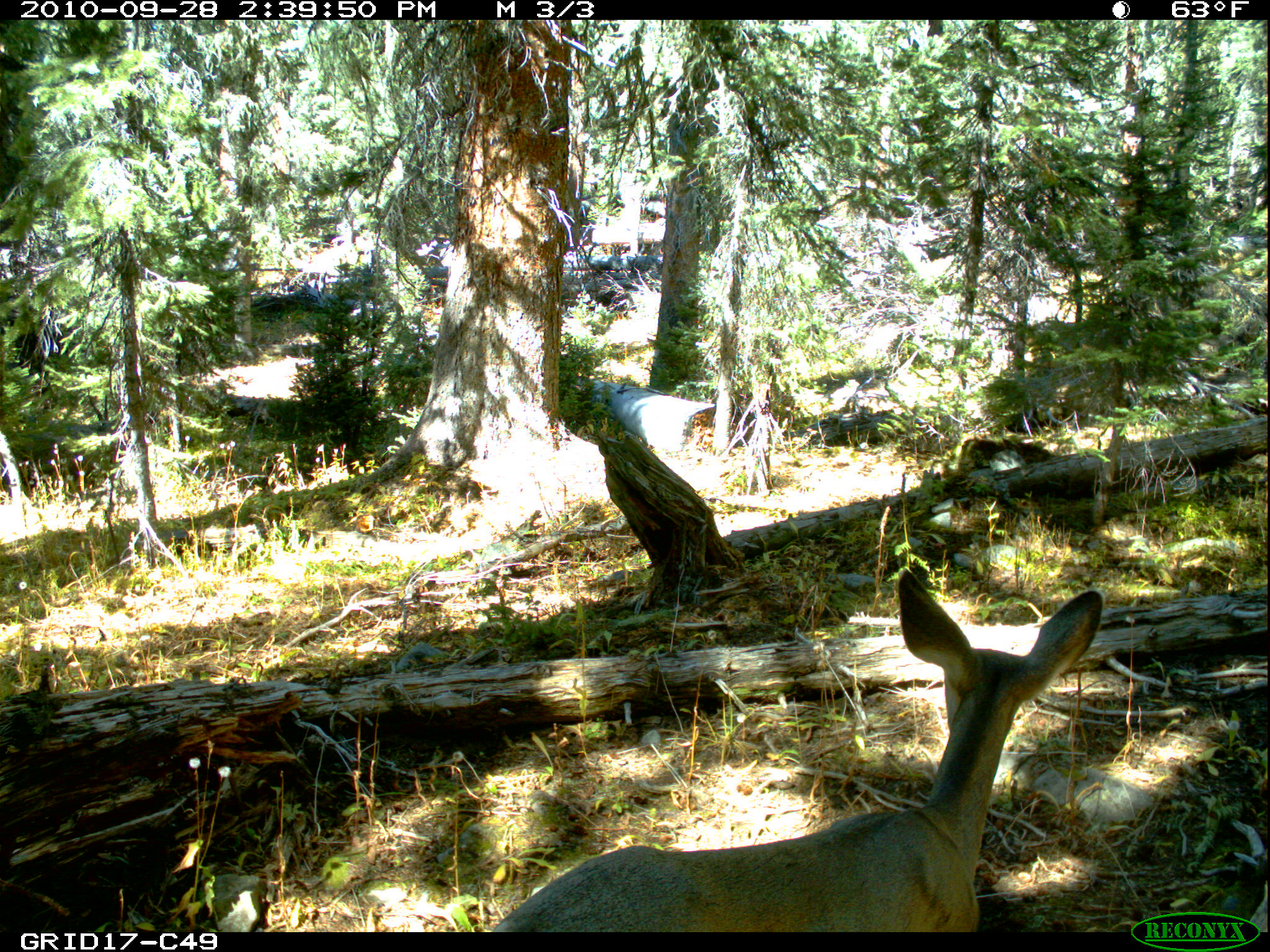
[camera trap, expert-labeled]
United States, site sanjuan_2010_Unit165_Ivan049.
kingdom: Animalia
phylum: Chordata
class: Mammalia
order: Artiodactyla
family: Cervidae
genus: Odocoileus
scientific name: Odocoileus hemionus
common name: mule deer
Odocoileus hemionus (mule deer).